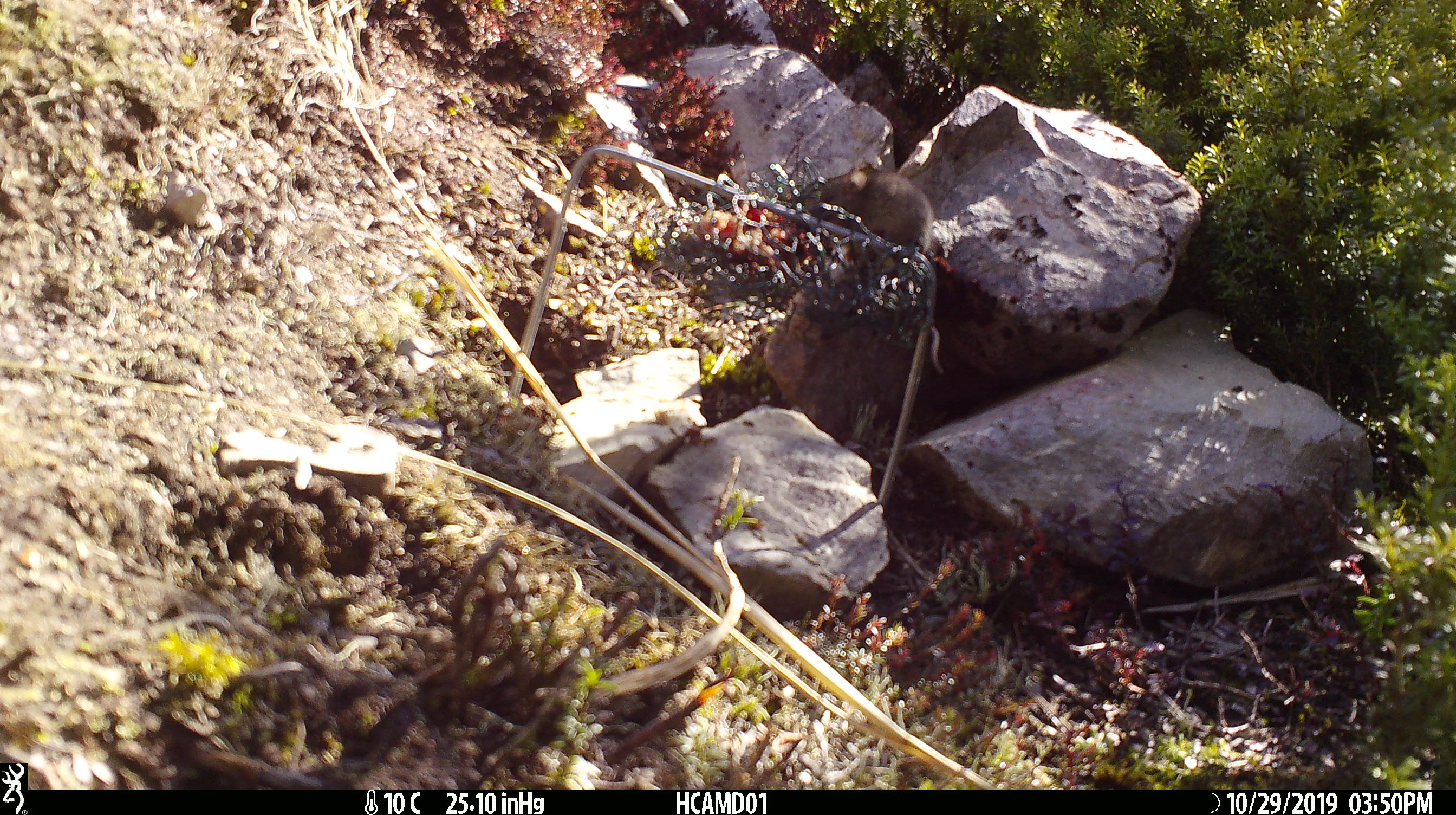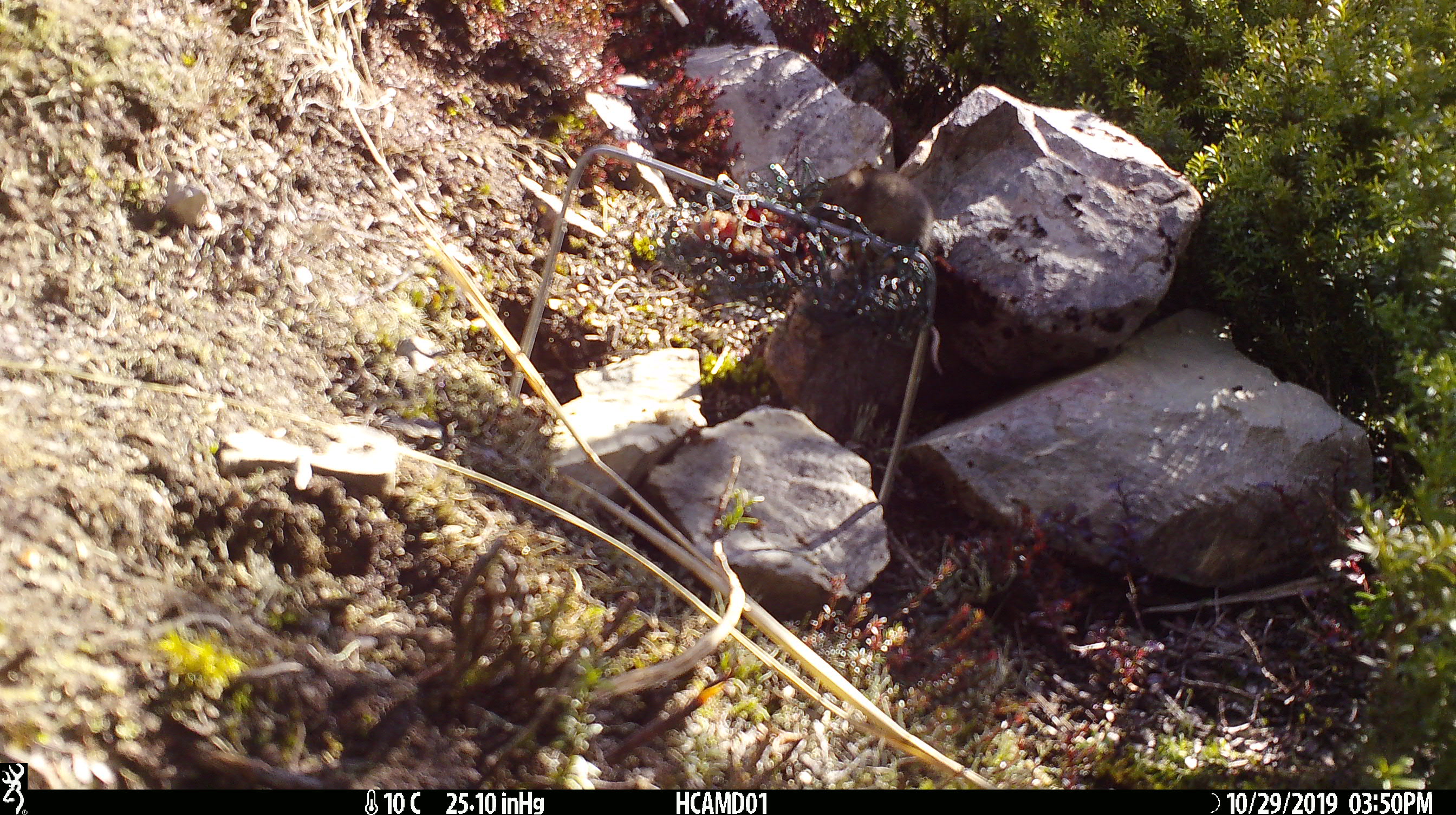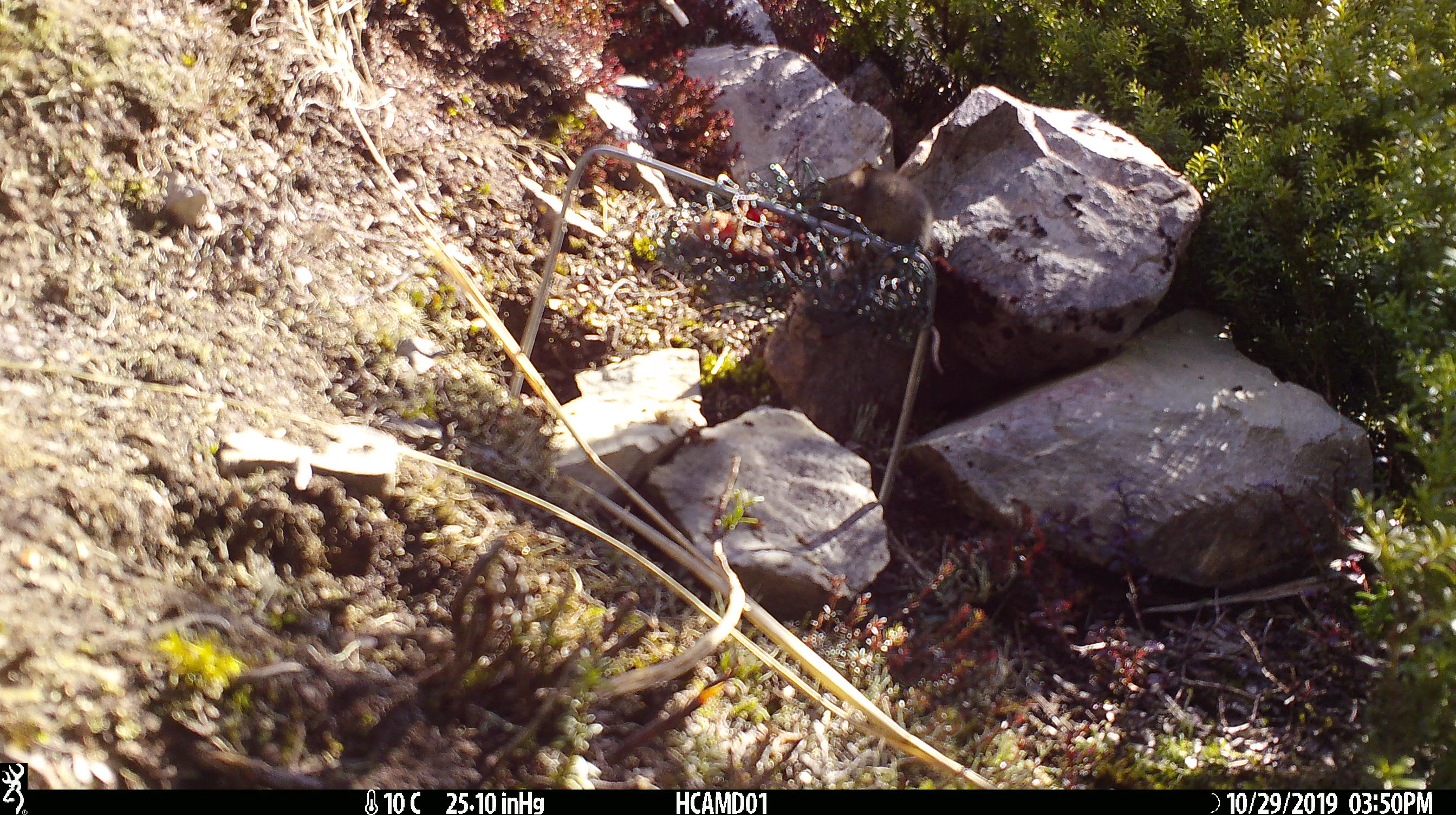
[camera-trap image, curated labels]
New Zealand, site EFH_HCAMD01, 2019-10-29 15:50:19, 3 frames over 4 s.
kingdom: Animalia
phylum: Chordata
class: Mammalia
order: Rodentia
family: Muridae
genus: Mus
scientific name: Mus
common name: mouse